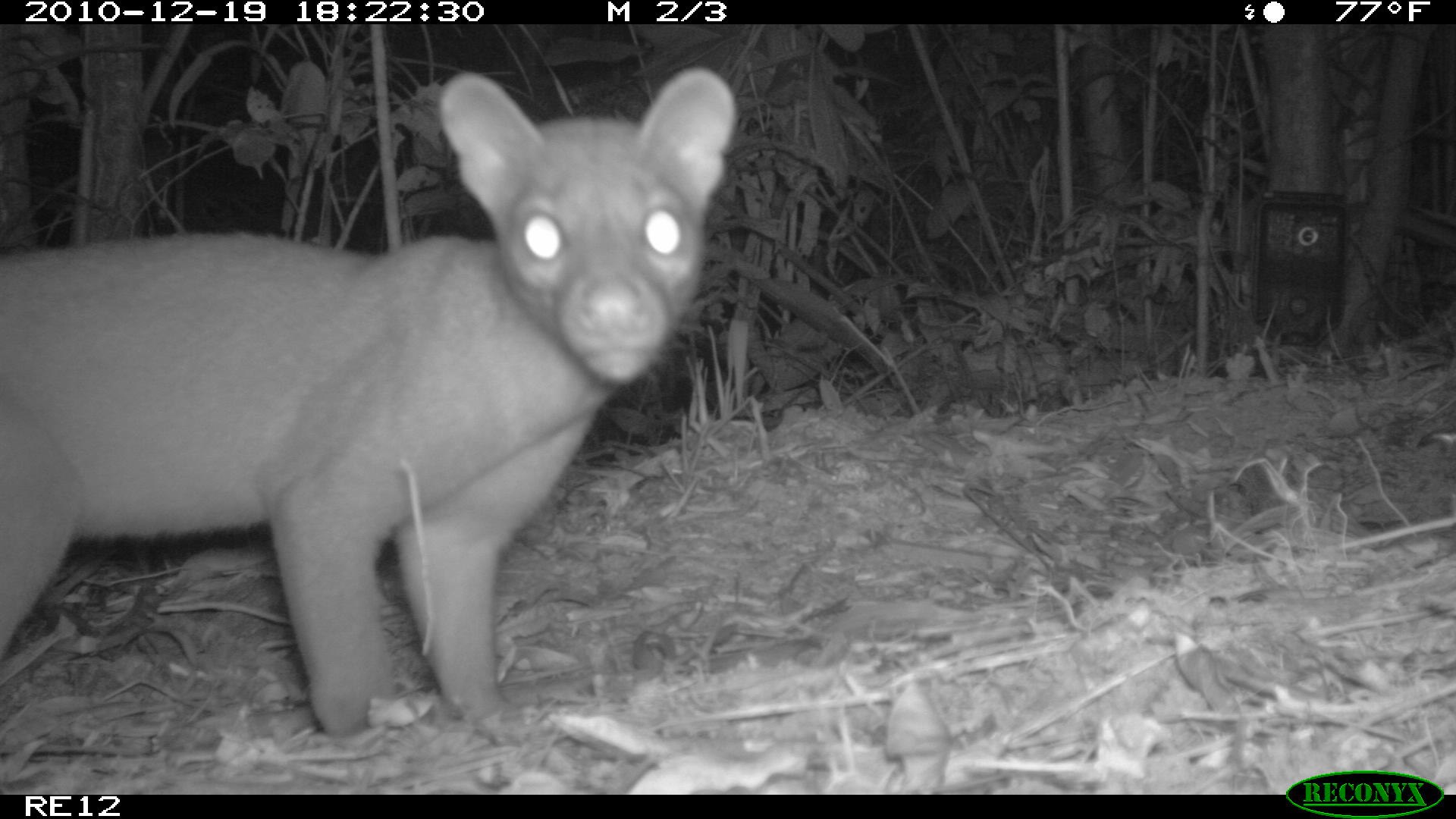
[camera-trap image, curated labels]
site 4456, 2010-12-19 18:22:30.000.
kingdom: Animalia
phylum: Chordata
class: Mammalia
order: Carnivora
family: Eupleridae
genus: Cryptoprocta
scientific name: Cryptoprocta ferox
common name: fossa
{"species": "Cryptoprocta ferox (fossa)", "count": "1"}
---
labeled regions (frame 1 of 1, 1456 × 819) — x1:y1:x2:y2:
cryptoprocta ferox: 1:69:733:734